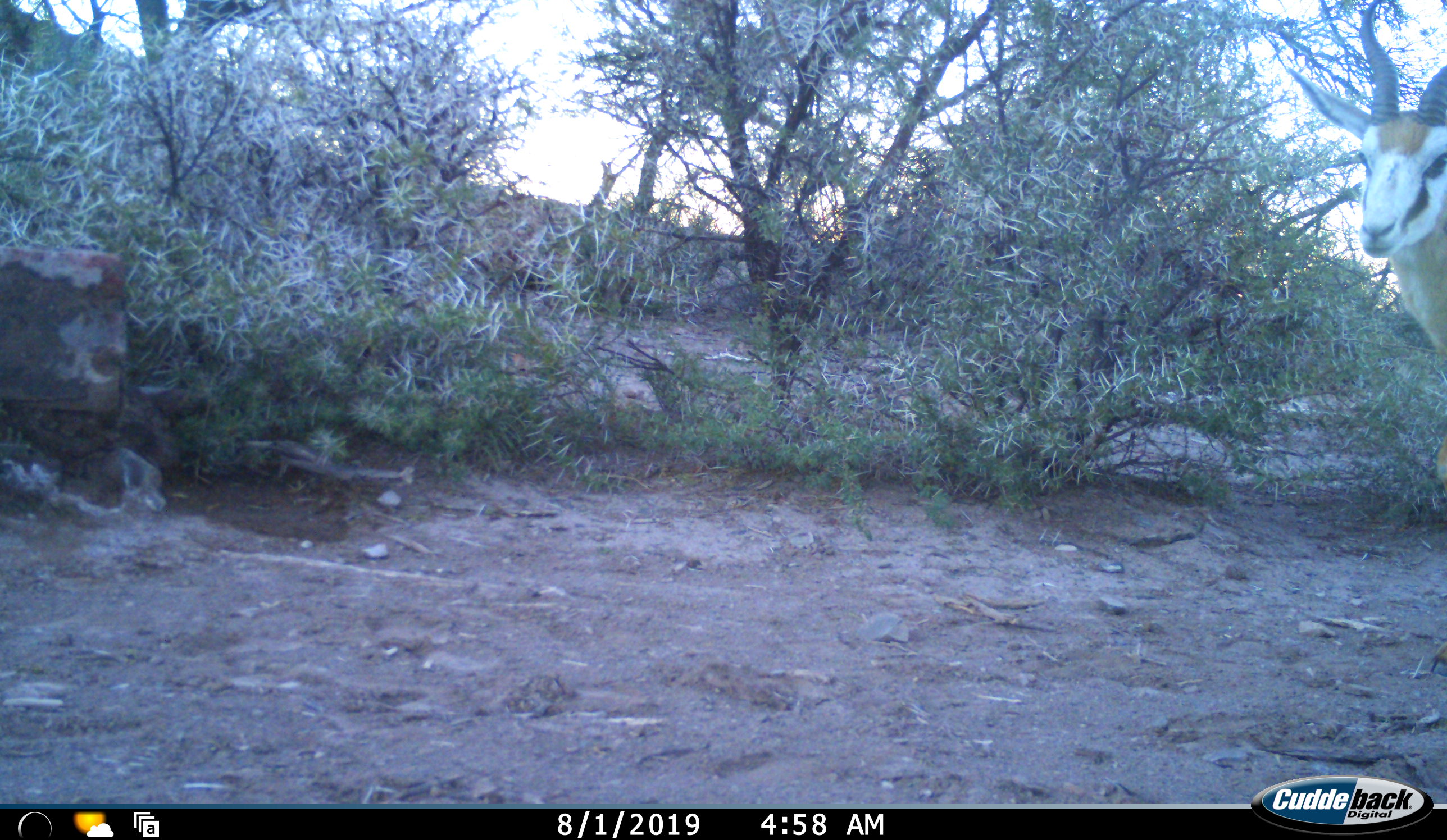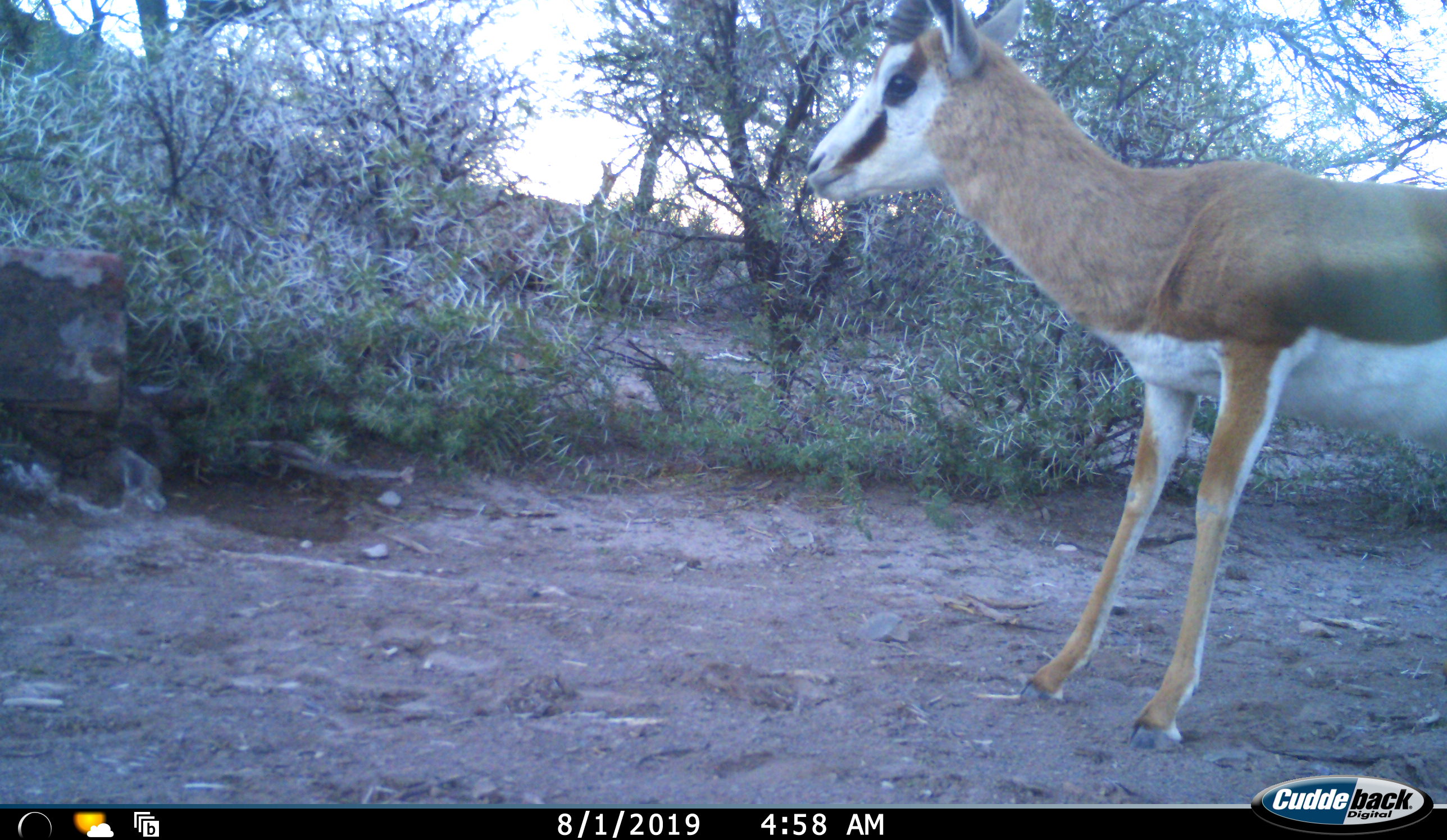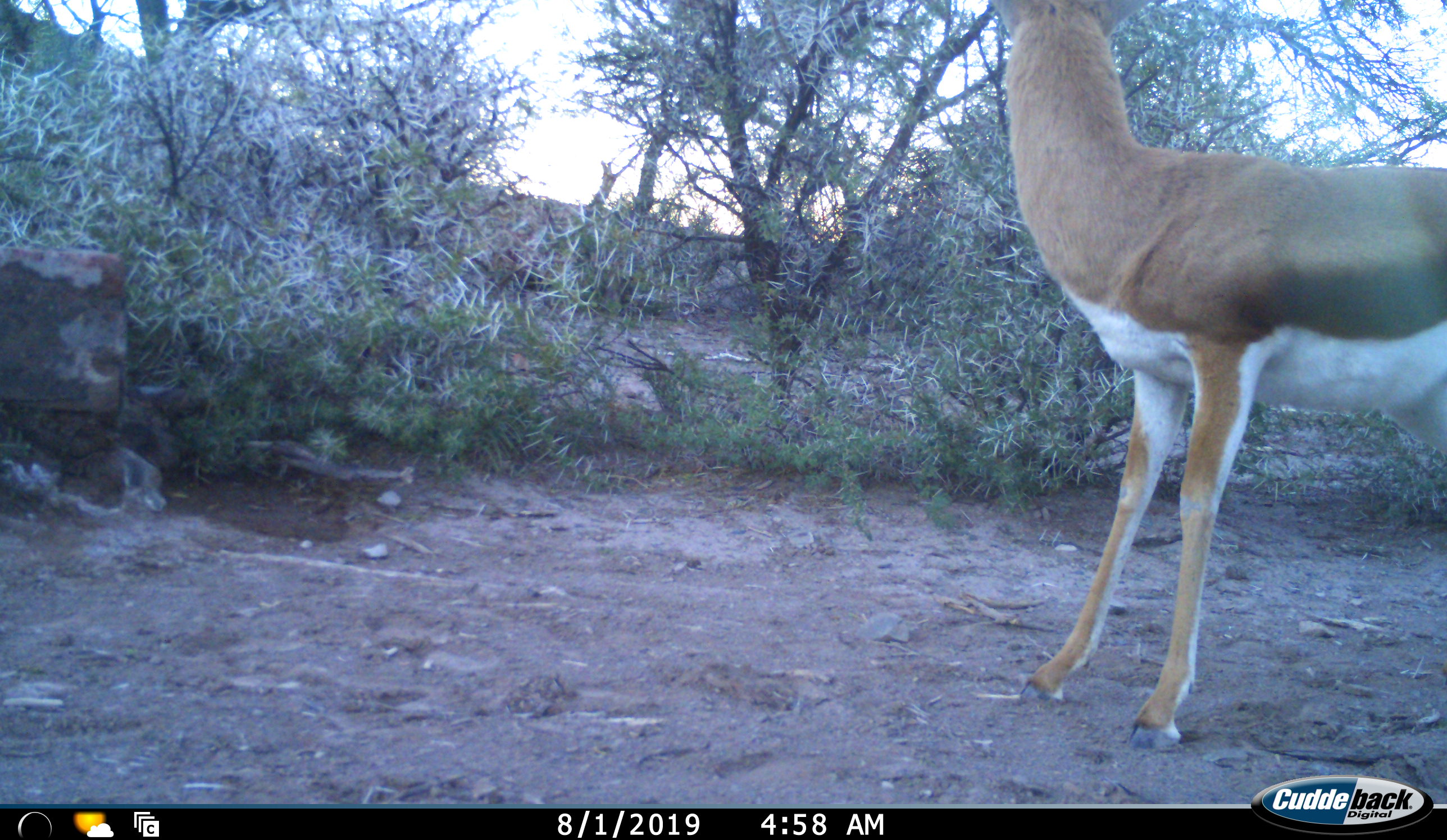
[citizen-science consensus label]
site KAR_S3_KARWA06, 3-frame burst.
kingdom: Animalia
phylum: Chordata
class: Mammalia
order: Artiodactyla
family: Bovidae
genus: Antidorcas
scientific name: Antidorcas marsupialis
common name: springbok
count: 1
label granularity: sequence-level